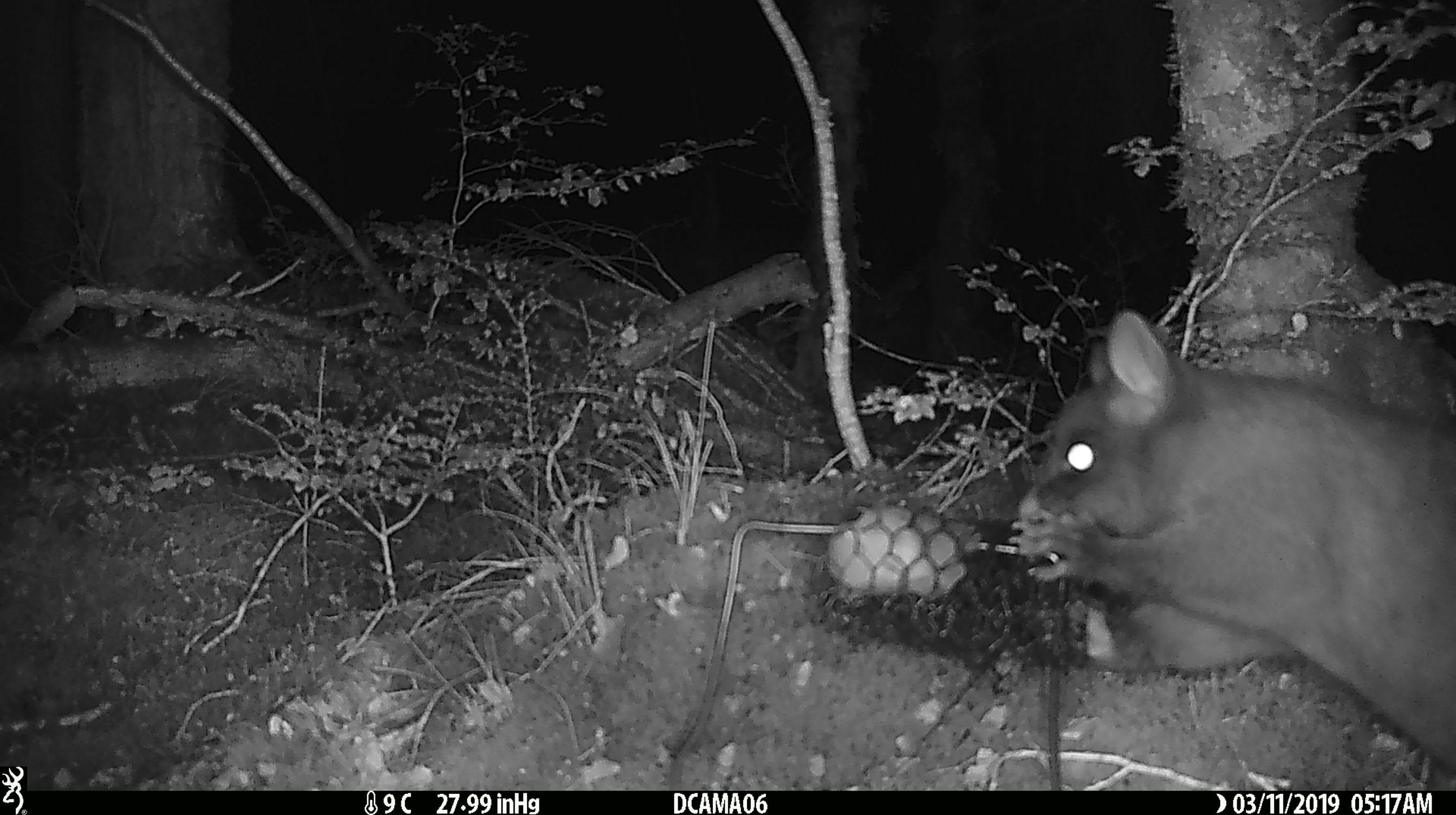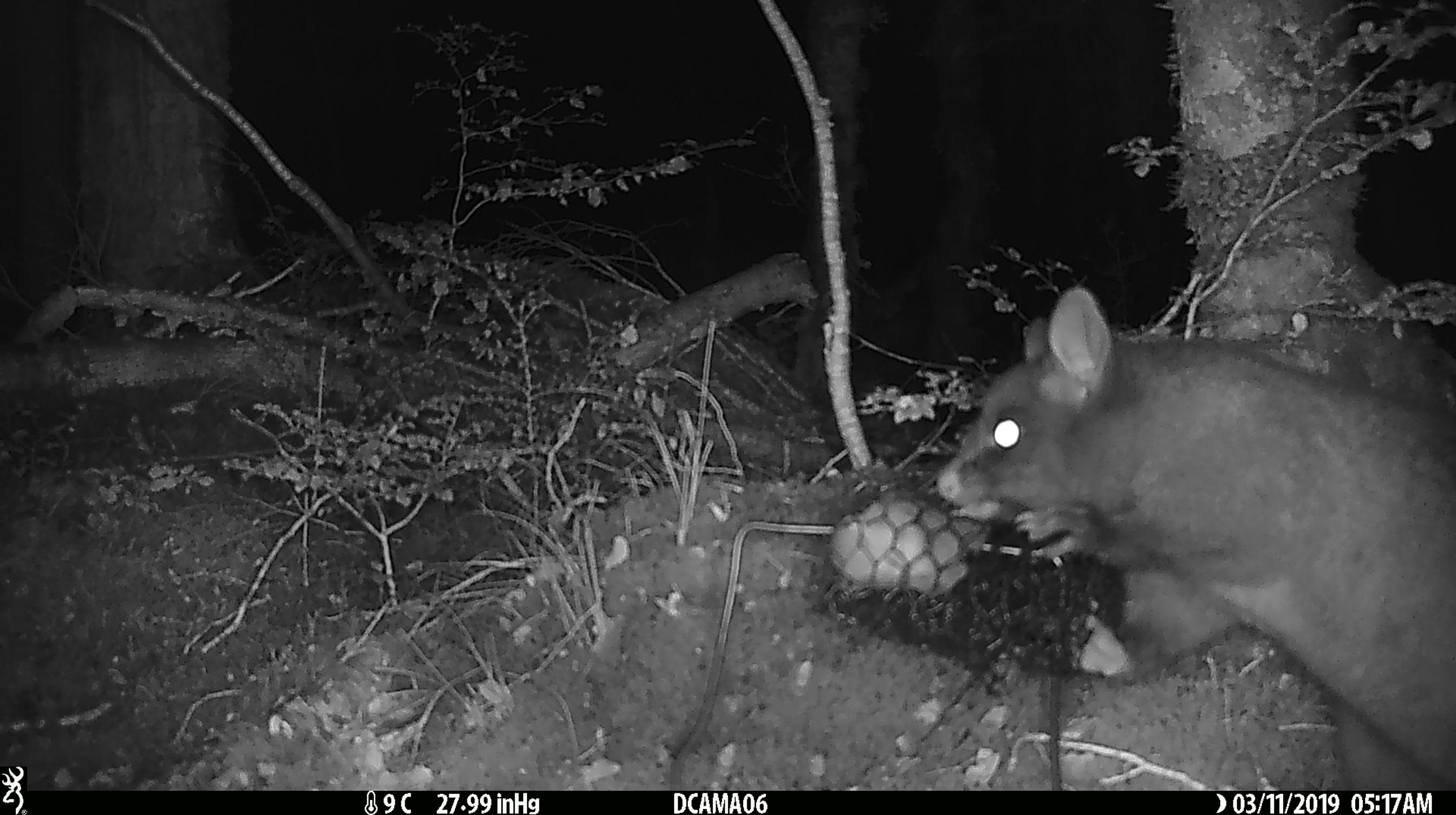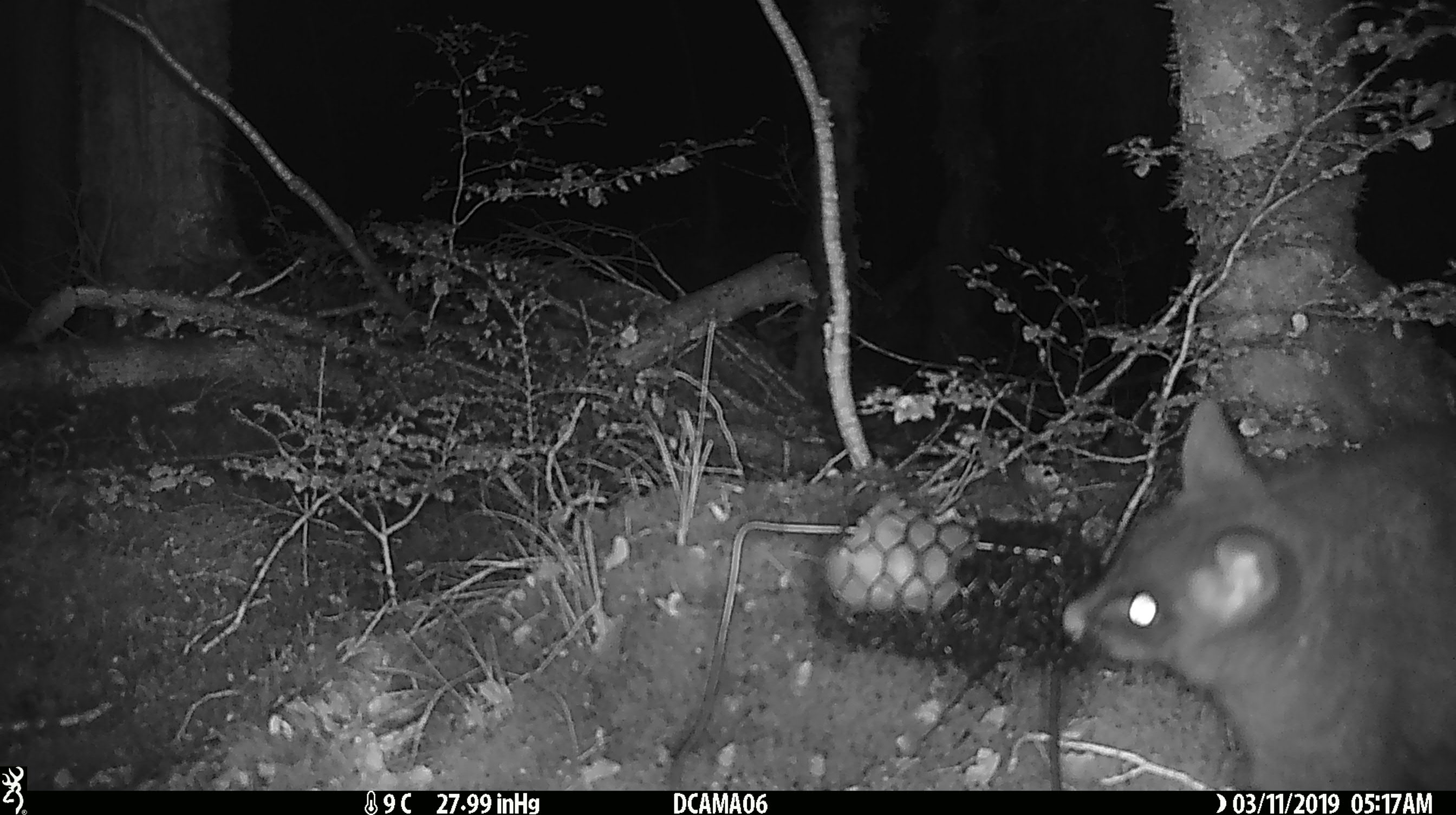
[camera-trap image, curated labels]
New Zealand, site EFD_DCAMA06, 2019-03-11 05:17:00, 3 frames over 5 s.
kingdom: Animalia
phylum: Chordata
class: Mammalia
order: Diprotodontia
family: Phalangeridae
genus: Trichosurus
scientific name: Trichosurus vulpecula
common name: common brushtail possum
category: possum